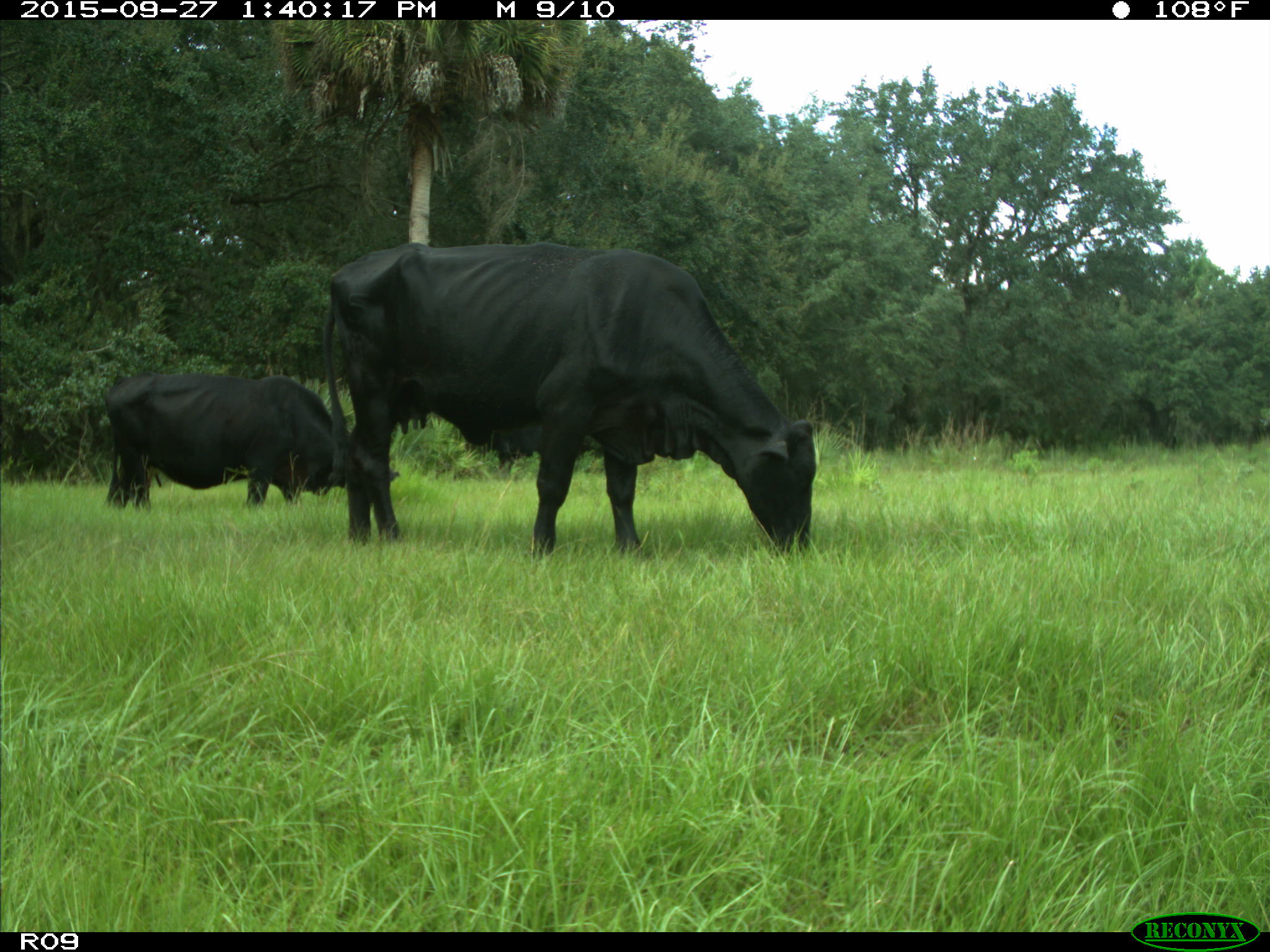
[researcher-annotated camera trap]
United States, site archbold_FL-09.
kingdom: Animalia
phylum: Chordata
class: Mammalia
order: Artiodactyla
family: Bovidae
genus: Bos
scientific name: Bos taurus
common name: domestic cow